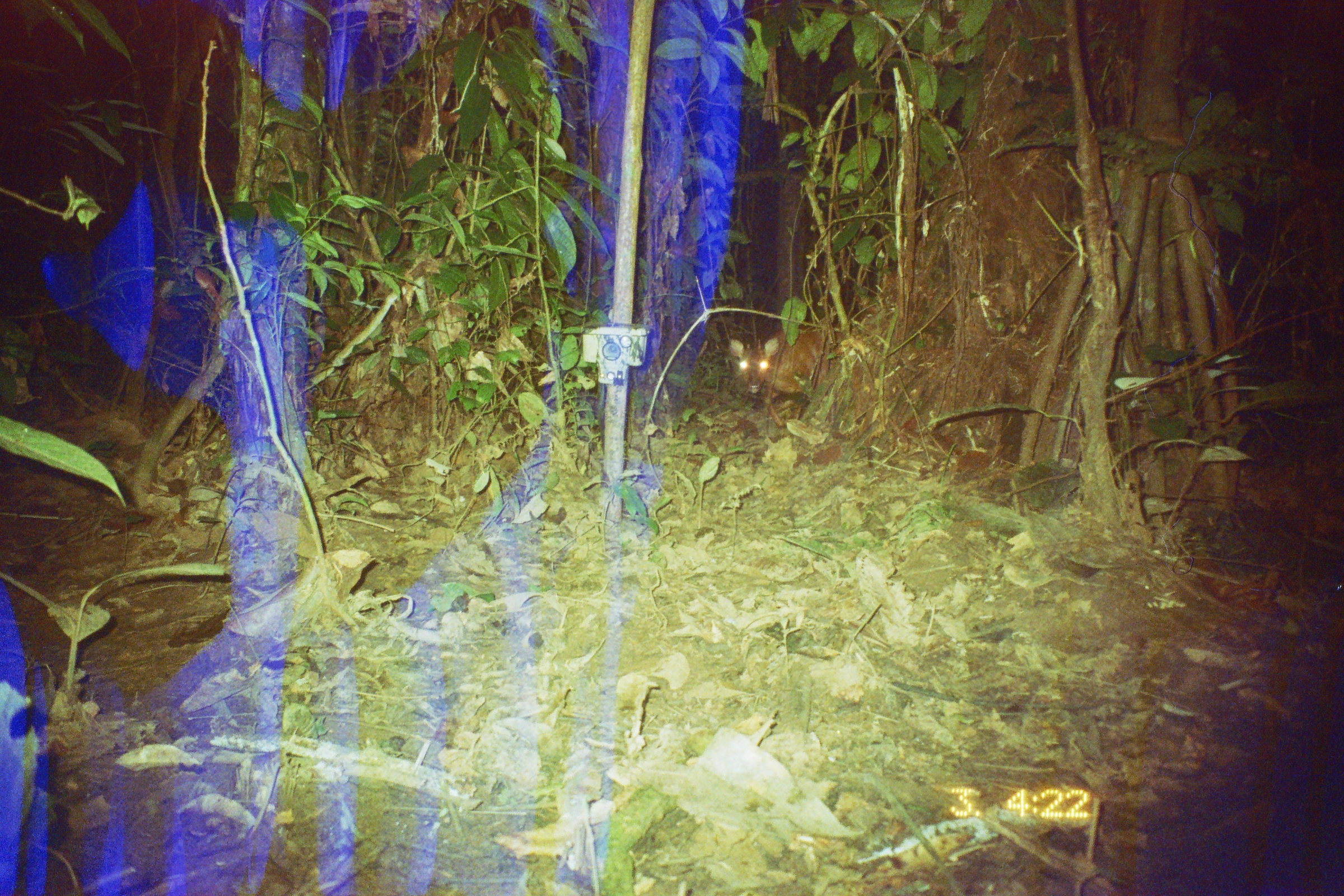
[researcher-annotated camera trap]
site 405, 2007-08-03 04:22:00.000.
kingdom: Animalia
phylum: Chordata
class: Mammalia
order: Artiodactyla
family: Cervidae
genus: Mazama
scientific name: Mazama americana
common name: red brocket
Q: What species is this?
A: Mazama americana (red brocket).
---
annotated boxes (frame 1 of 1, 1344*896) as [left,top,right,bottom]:
mazama americana: [727,324,832,428]